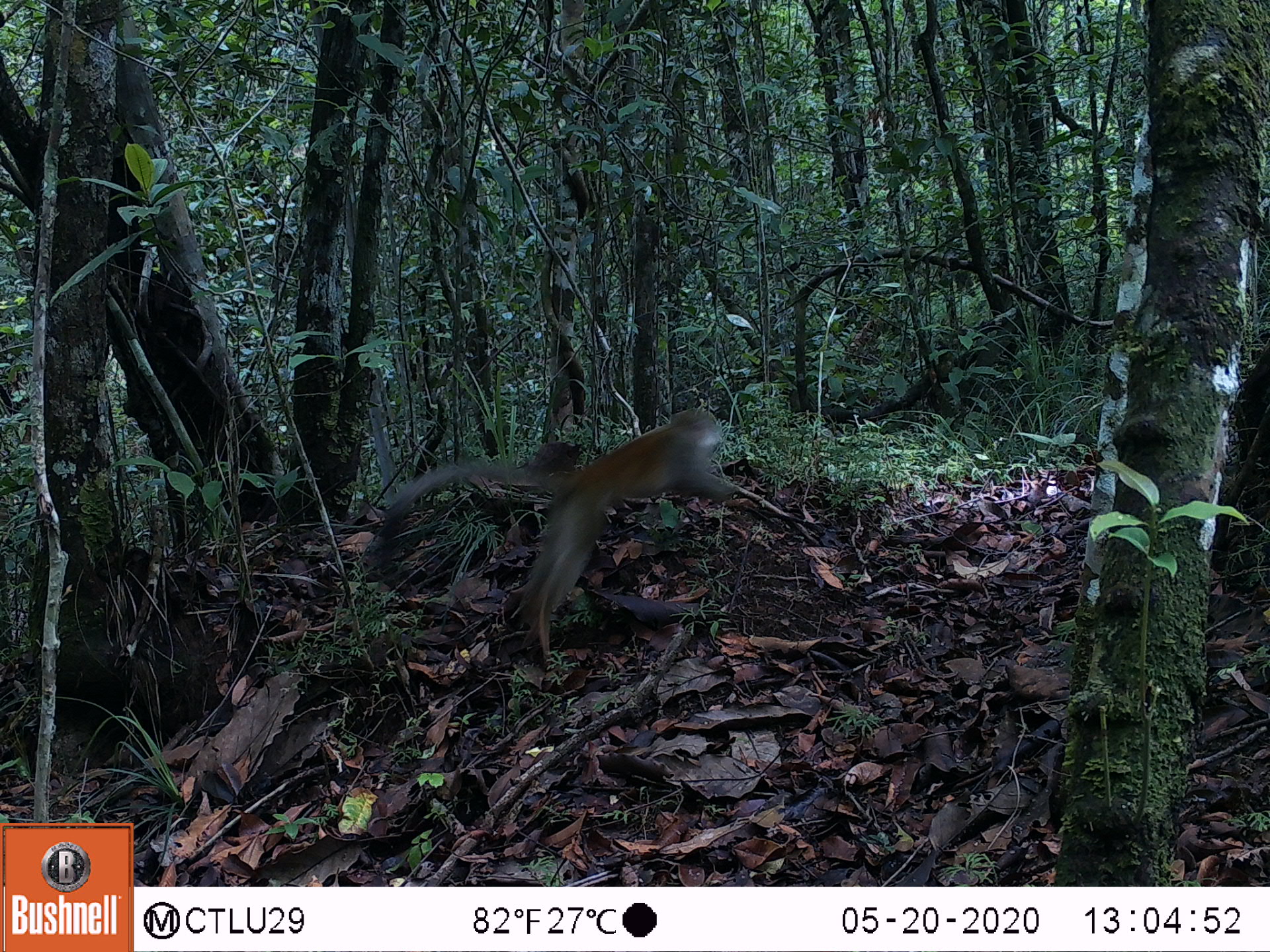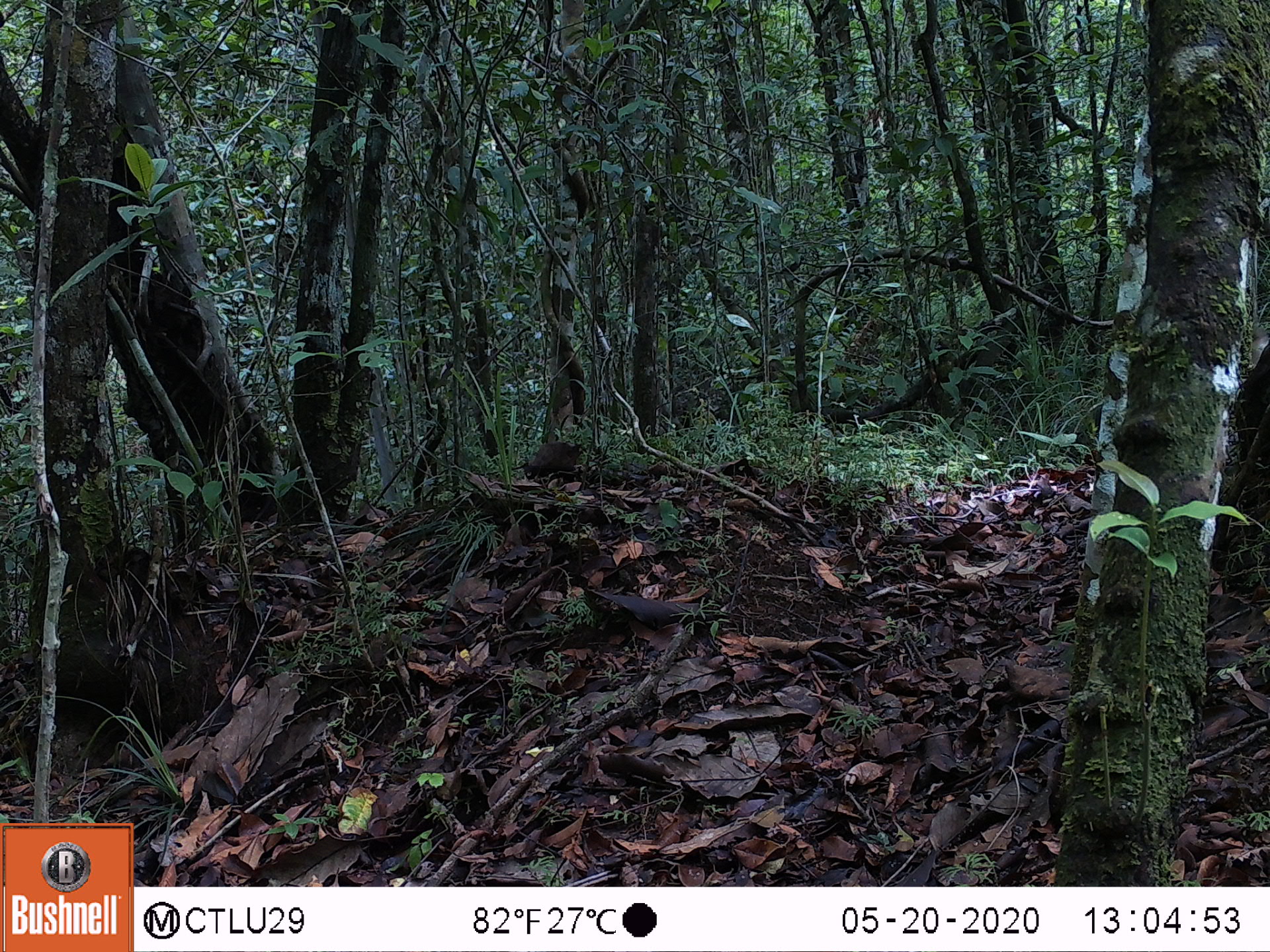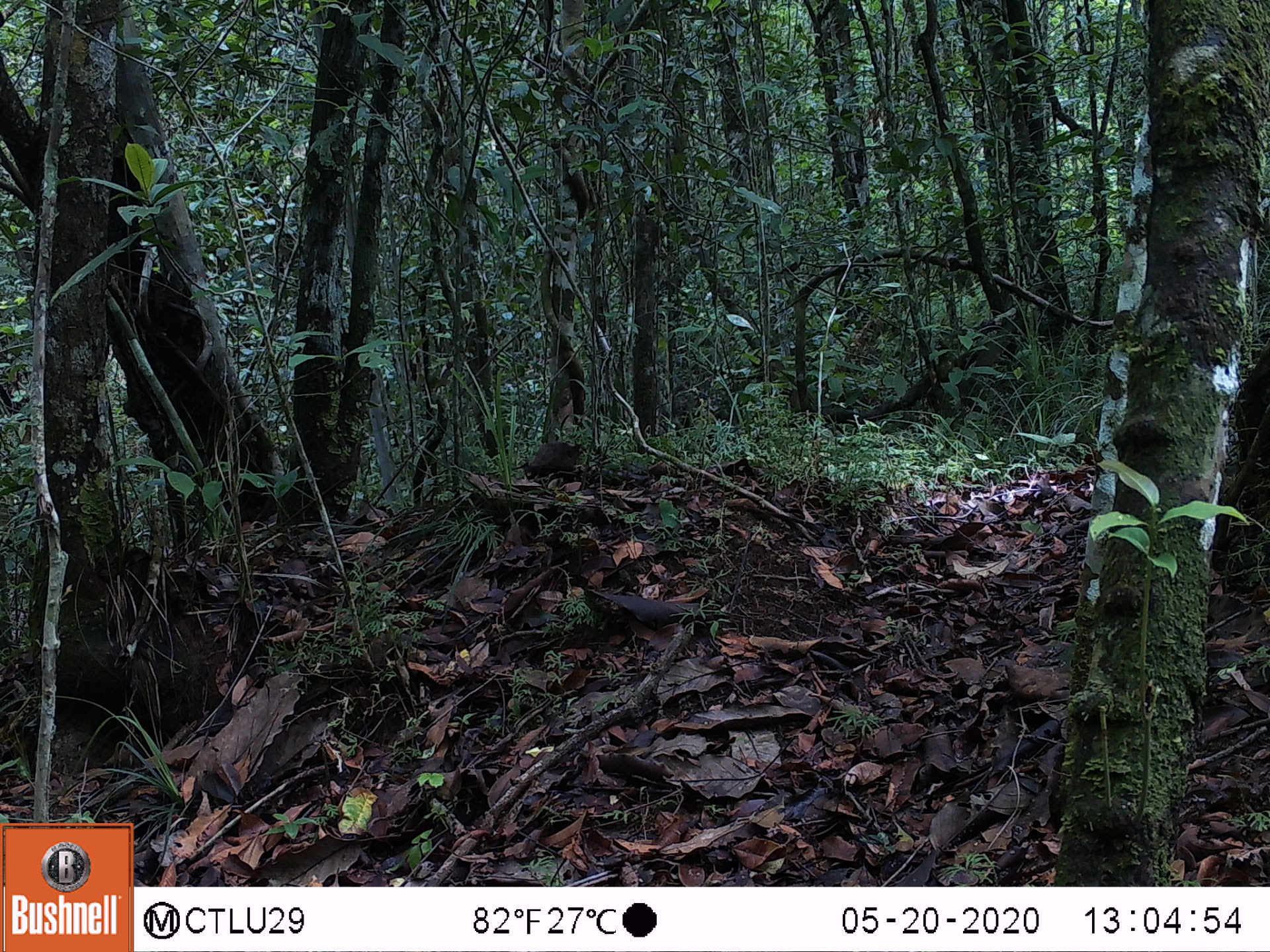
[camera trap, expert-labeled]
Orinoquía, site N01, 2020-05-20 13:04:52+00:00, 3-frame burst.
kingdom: Animalia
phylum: Chordata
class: Mammalia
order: Primates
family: Cebidae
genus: Saimiri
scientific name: Saimiri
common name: squirrel monkey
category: unknown squirrel monkey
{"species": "unknown squirrel monkey (squirrel monkey) (Saimiri)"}